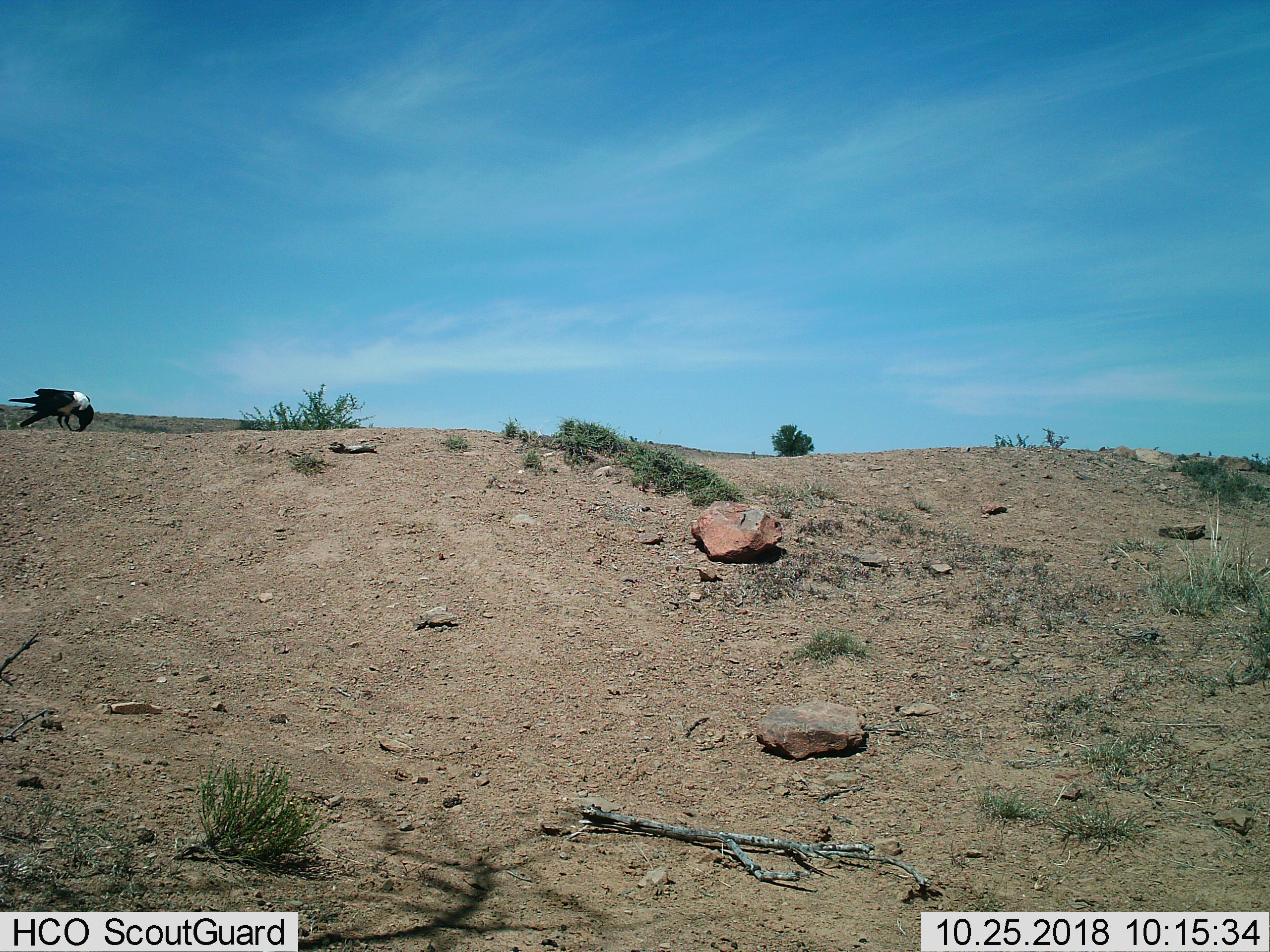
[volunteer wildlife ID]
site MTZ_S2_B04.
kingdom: Animalia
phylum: Chordata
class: Aves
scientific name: Aves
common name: bird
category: birdother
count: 1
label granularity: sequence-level